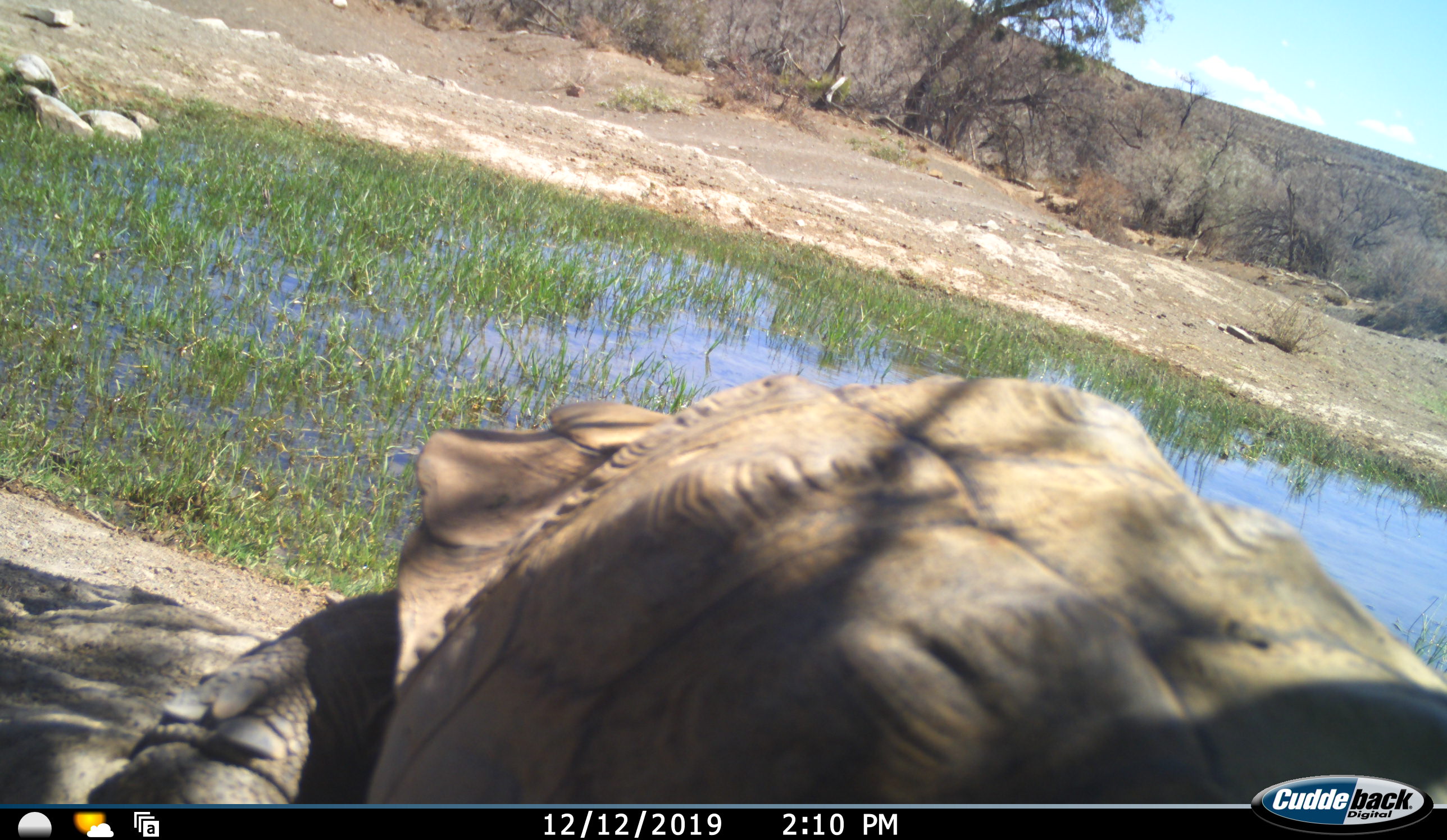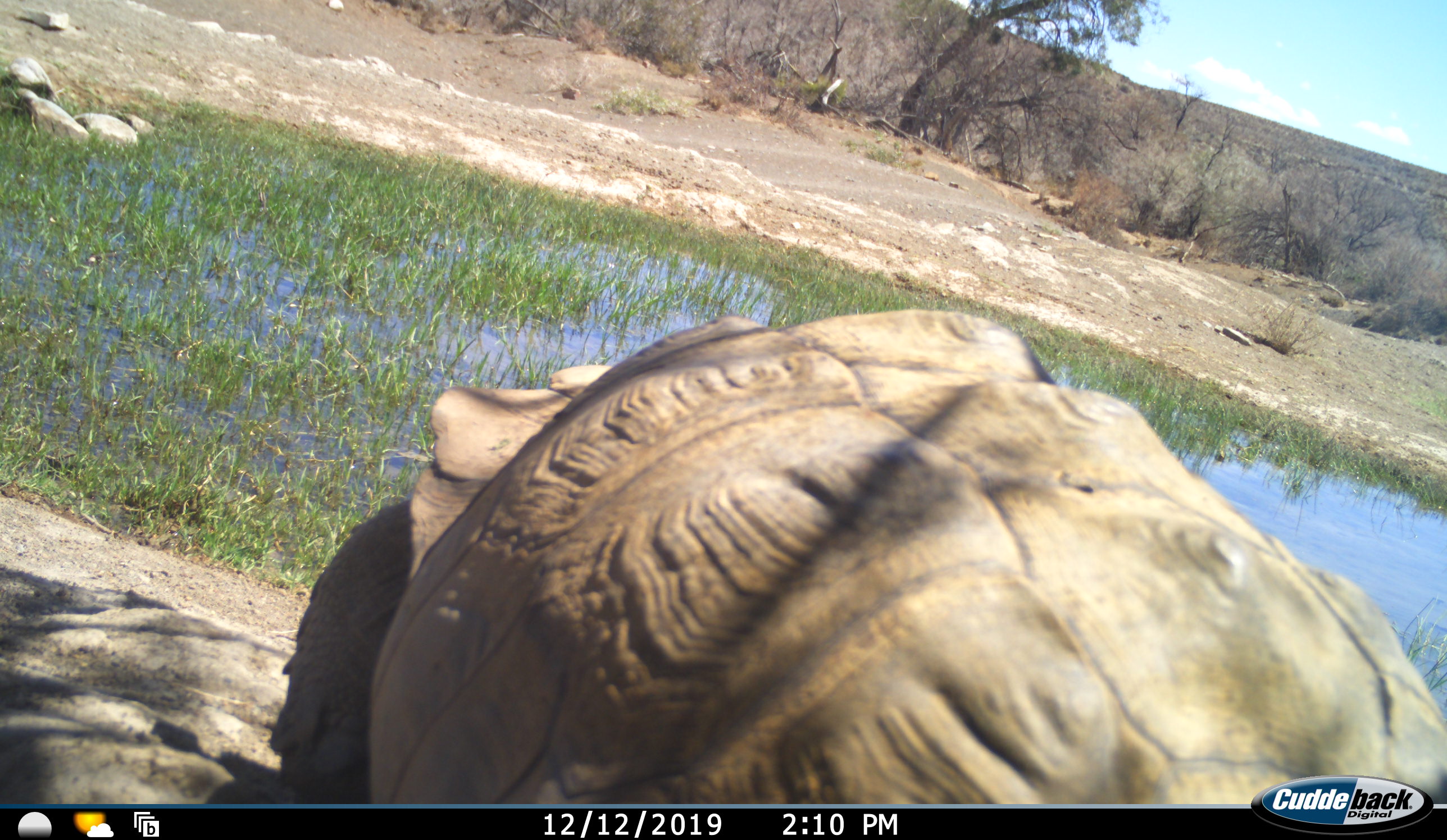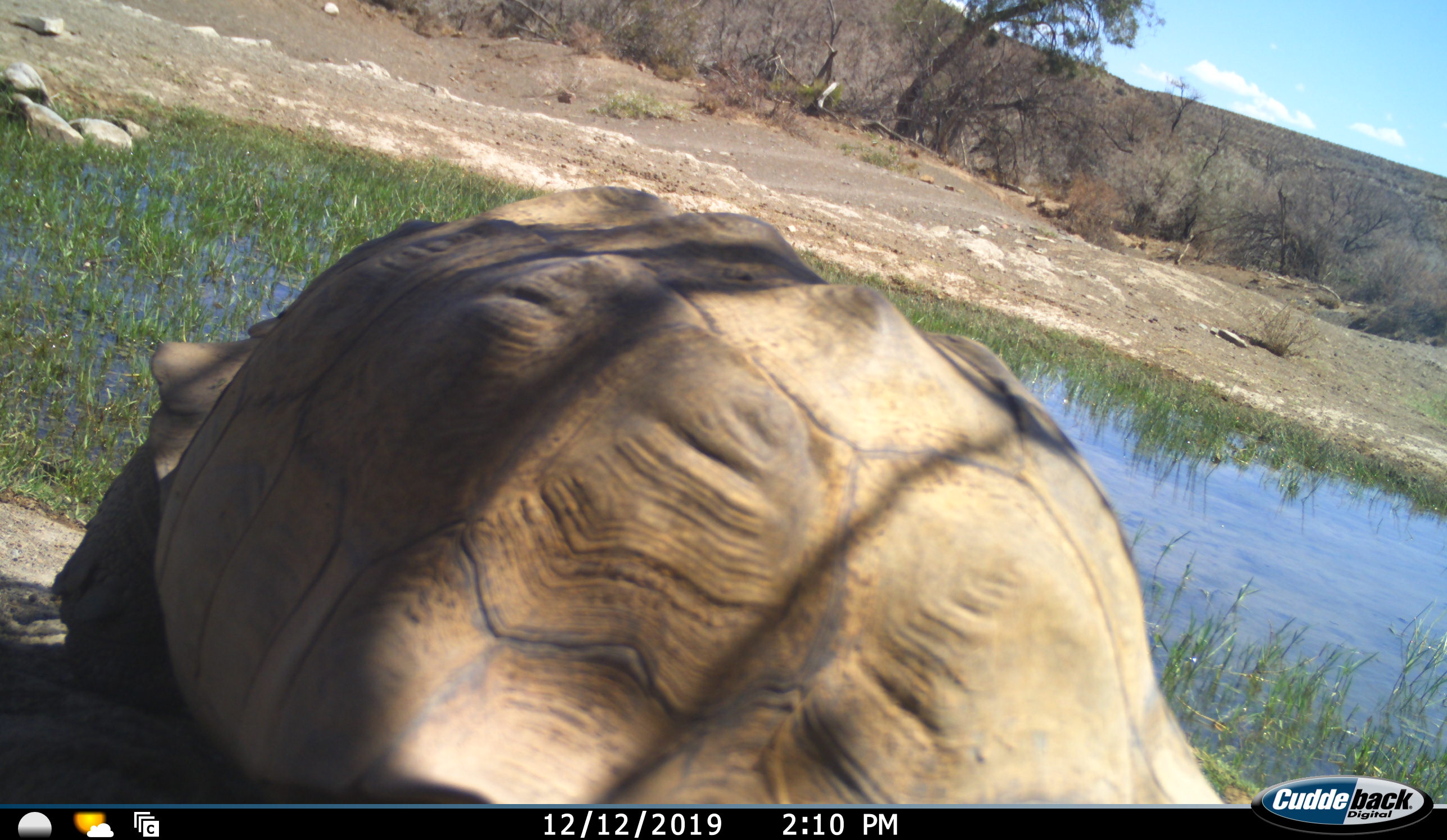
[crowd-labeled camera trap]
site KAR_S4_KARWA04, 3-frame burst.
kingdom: Animalia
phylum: Chordata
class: Reptilia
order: Testudines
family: Testudinidae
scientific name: Testudinidae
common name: tortoise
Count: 1.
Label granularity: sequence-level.